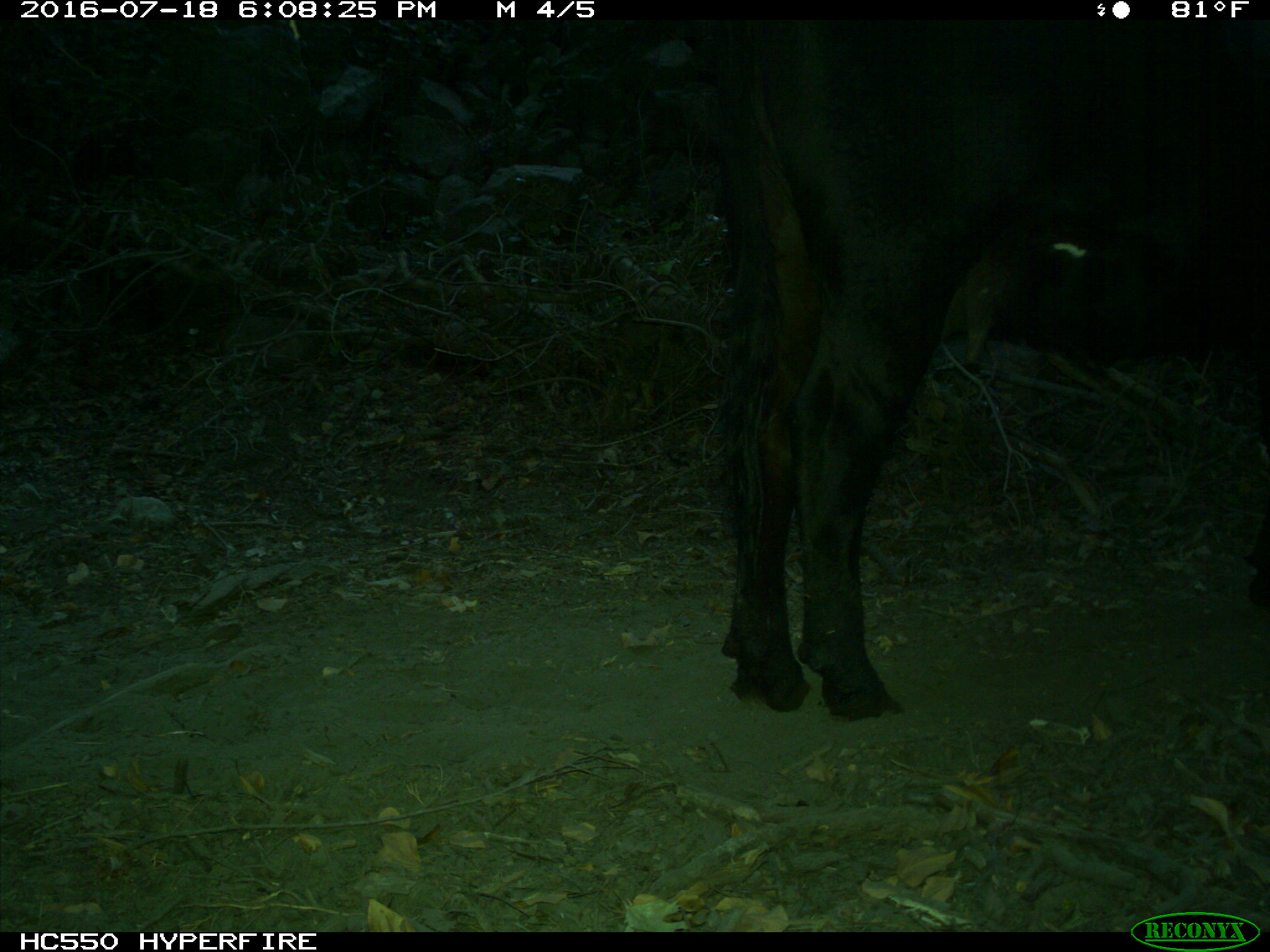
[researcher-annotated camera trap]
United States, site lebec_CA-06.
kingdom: Animalia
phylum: Chordata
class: Mammalia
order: Artiodactyla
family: Bovidae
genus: Bos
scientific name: Bos taurus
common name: domestic cow